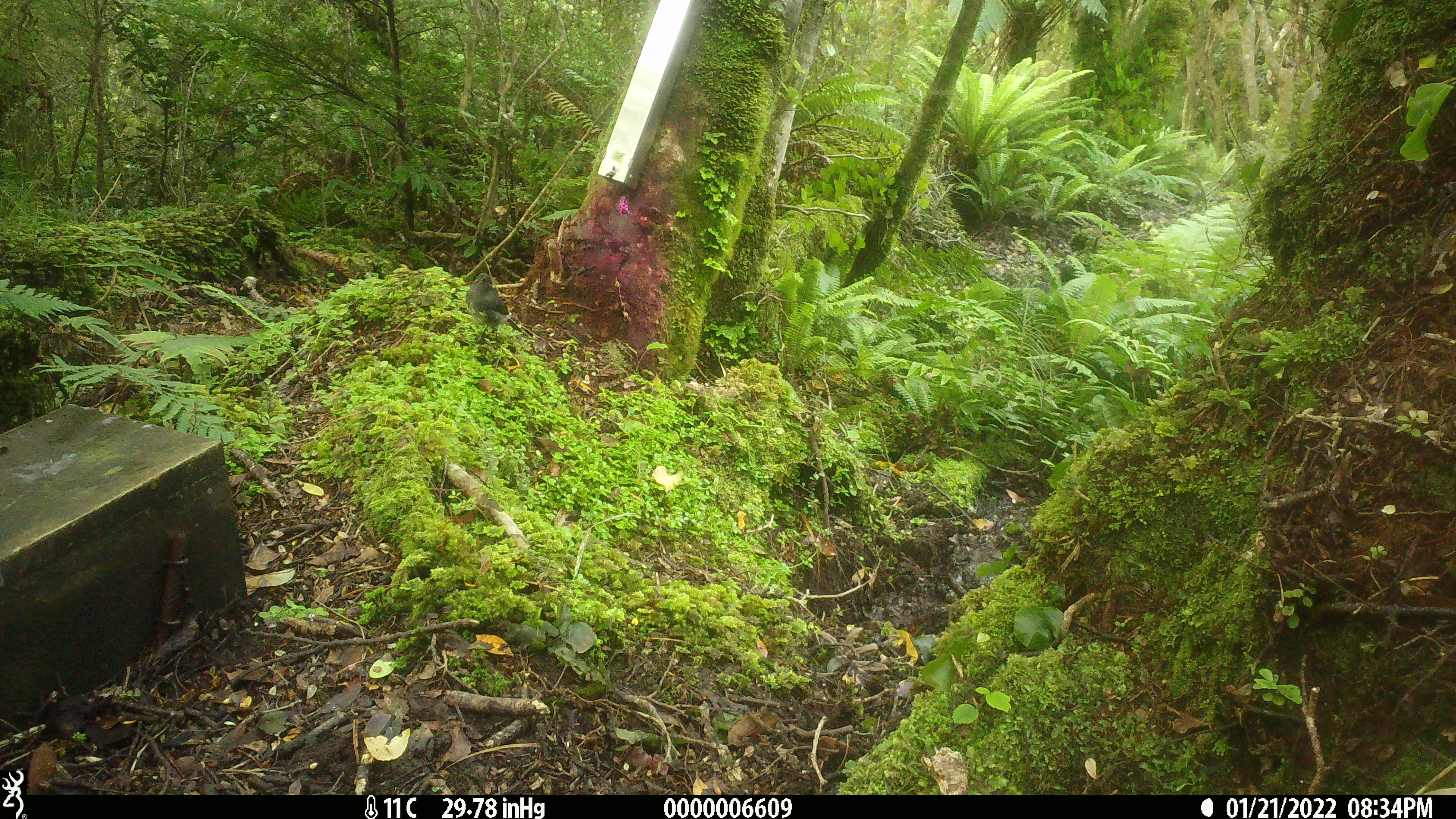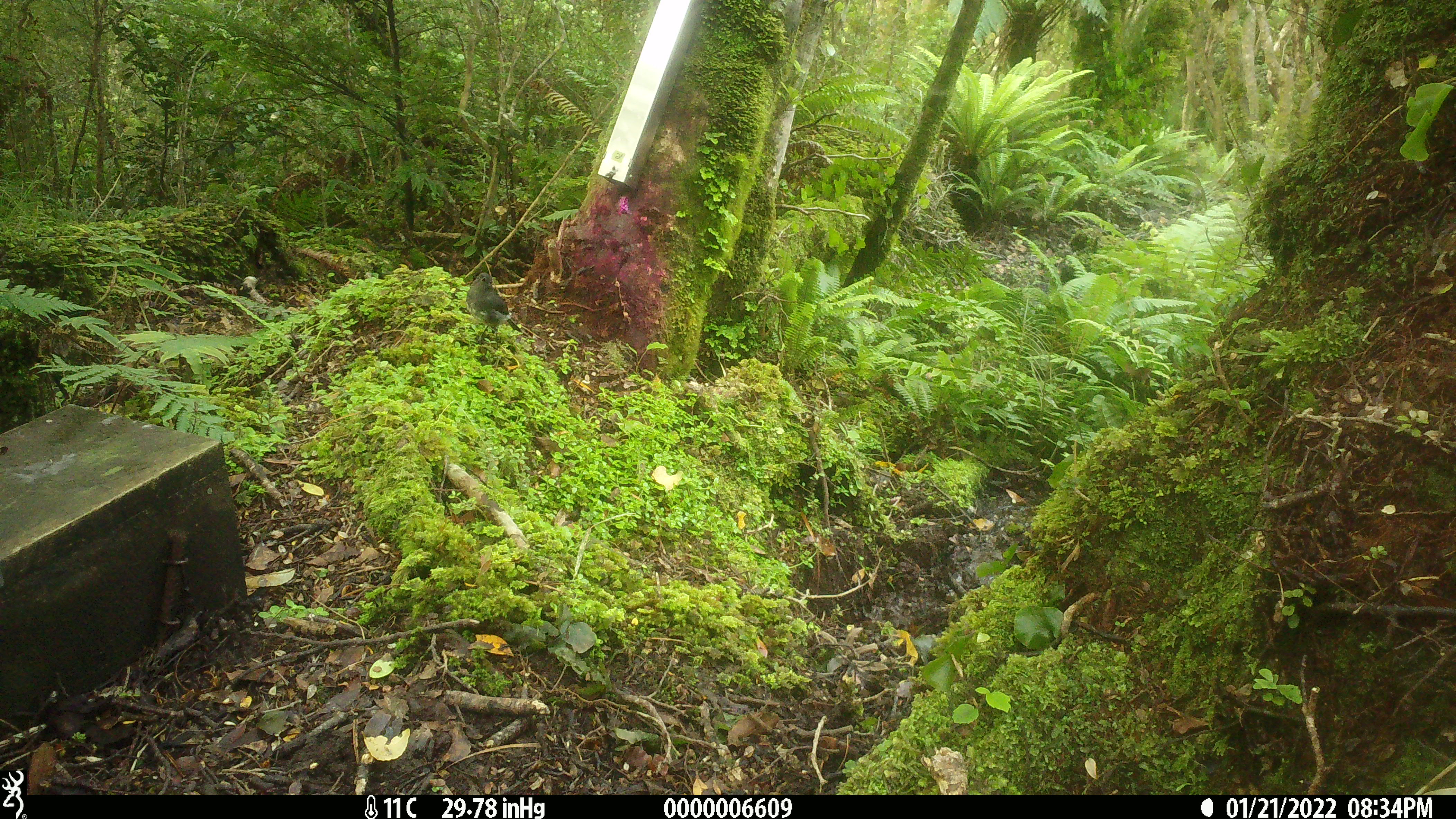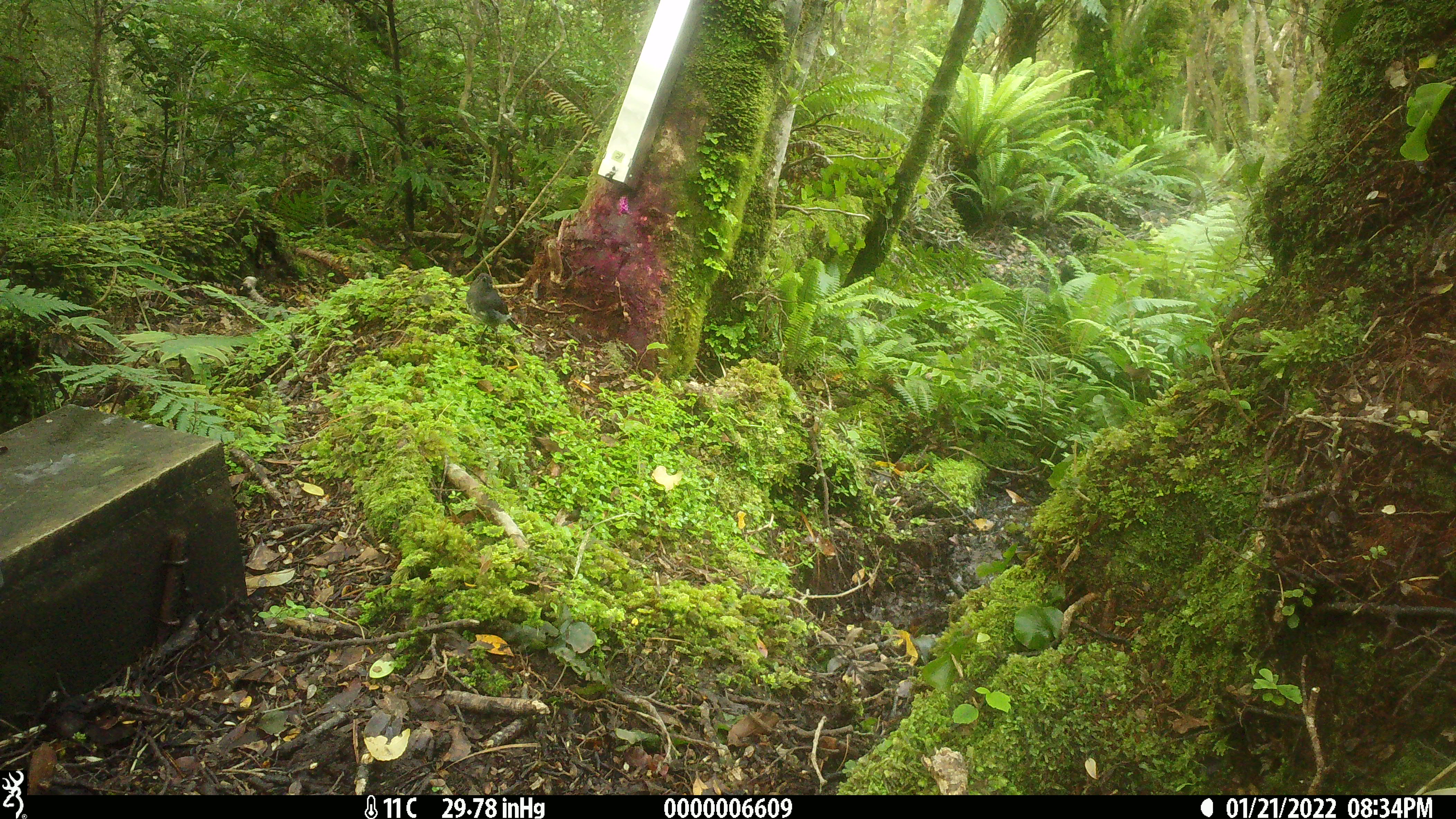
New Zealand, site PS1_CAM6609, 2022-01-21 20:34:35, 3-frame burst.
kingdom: Animalia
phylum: Chordata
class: Aves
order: Passeriformes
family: Petroicidae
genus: Petroica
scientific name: Petroica australis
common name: new zealand robin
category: robin